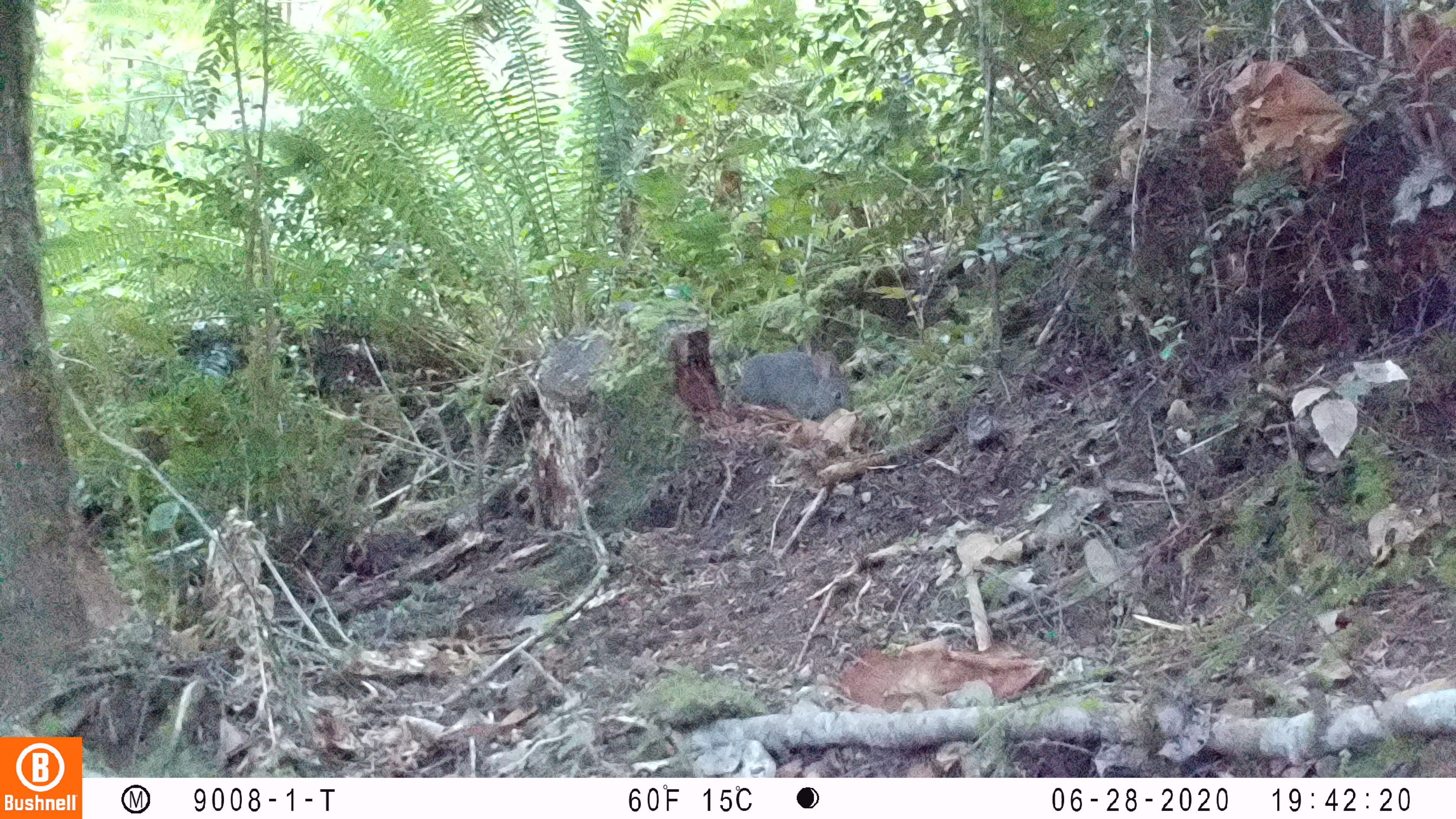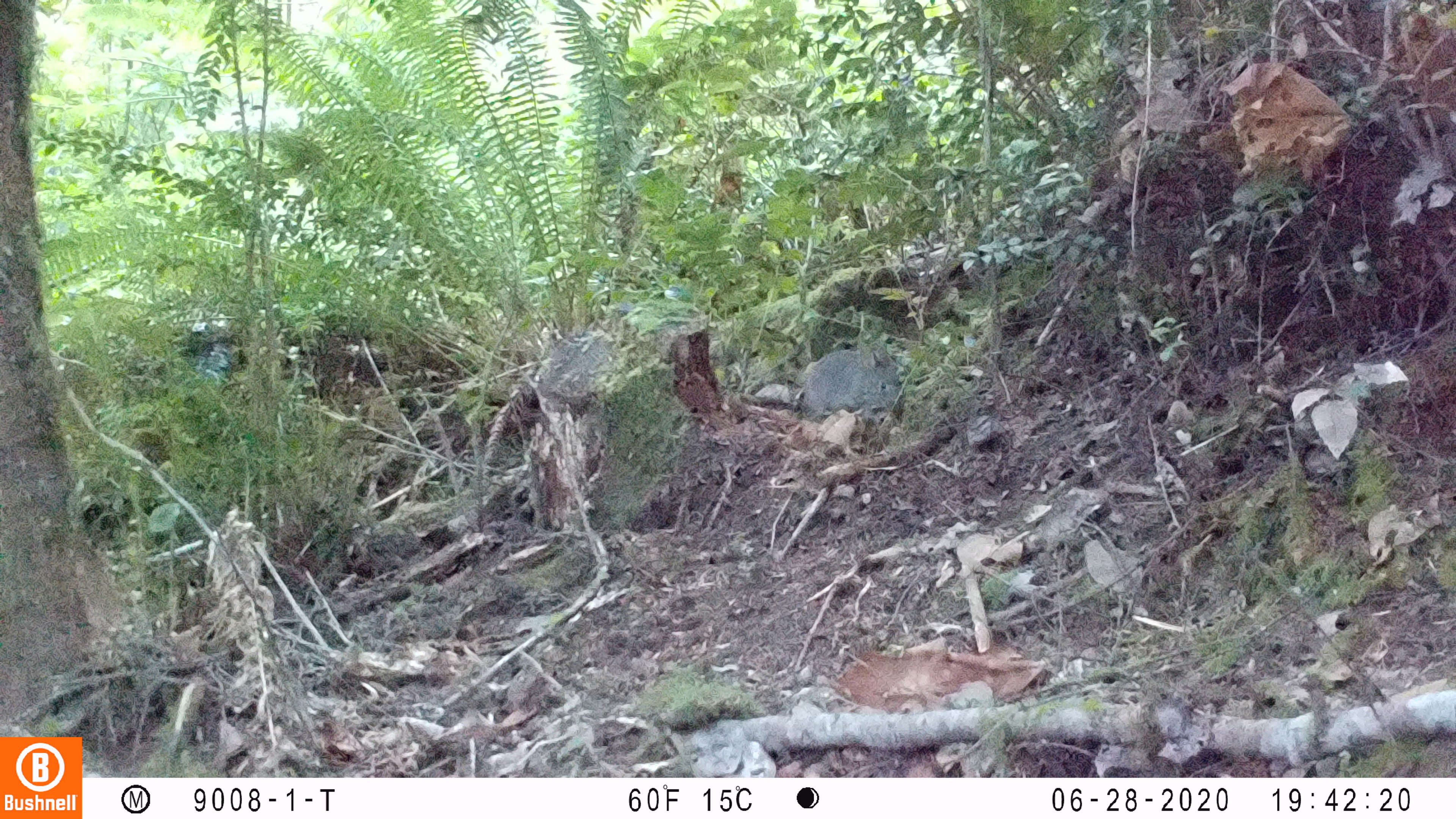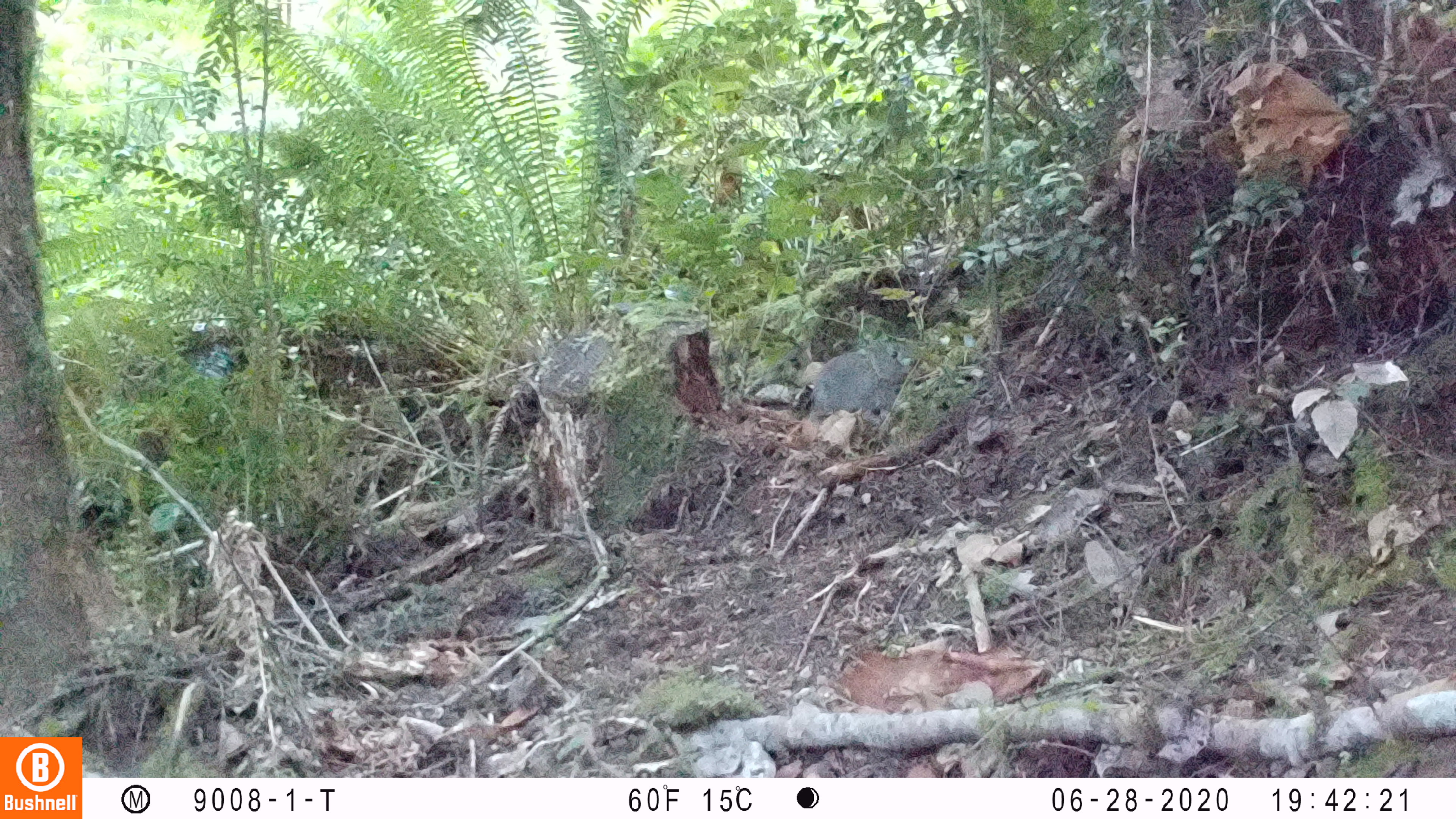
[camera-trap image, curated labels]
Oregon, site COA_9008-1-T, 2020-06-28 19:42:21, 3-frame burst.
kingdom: Animalia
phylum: Chordata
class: Mammalia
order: Lagomorpha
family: Leporidae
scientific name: Leporidae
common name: hares and rabbits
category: leporidae family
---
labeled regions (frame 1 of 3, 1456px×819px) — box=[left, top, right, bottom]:
leporidae family: box=[730, 351, 857, 416]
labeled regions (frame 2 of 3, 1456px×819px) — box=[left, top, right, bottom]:
leporidae family: box=[802, 339, 907, 428]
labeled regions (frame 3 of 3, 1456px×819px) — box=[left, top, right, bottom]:
leporidae family: box=[808, 332, 911, 426]